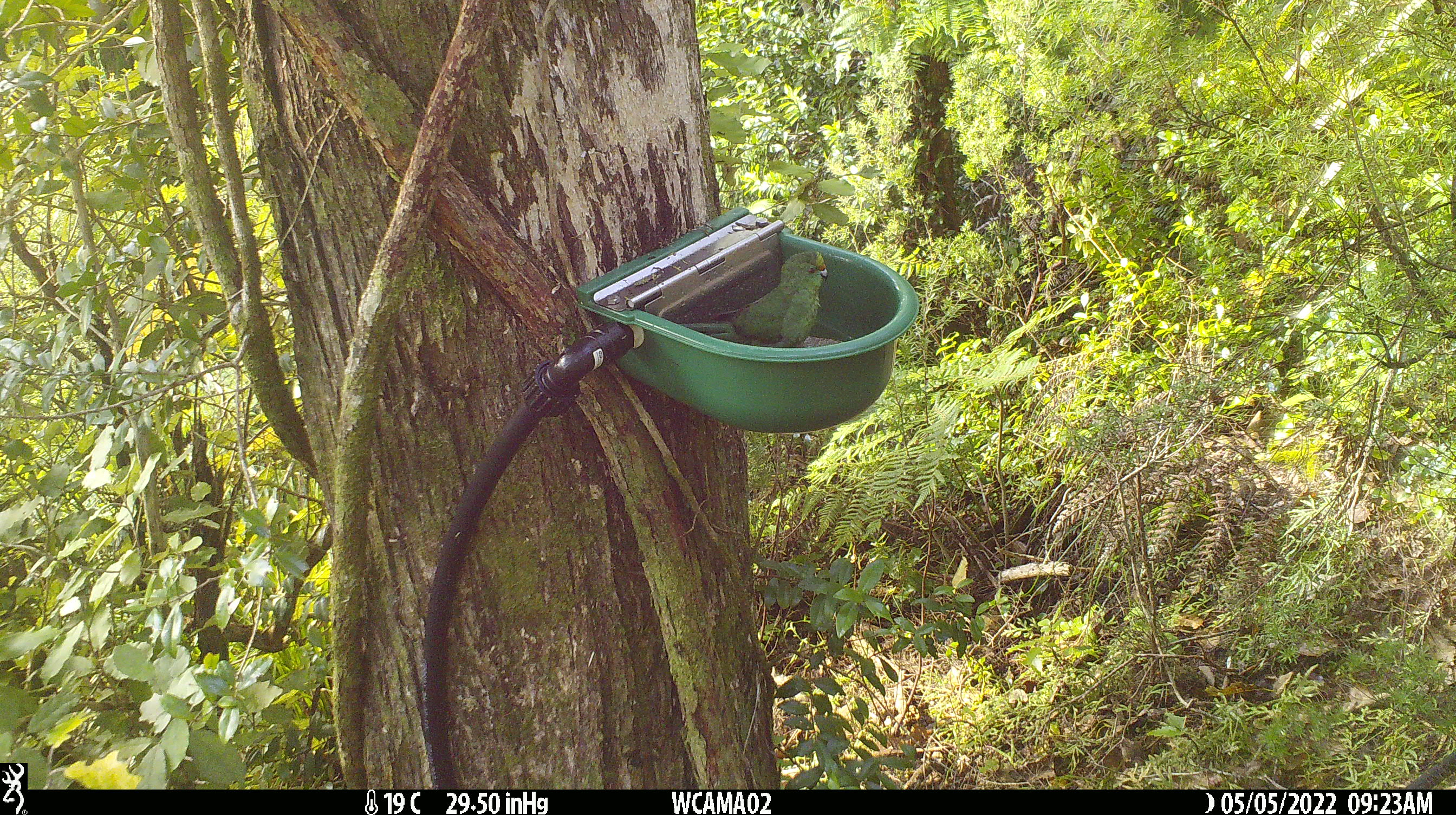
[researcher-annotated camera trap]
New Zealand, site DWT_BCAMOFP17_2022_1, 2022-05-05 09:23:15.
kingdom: Animalia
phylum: Chordata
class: Aves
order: Psittaciformes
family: Psittaculidae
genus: Cyanoramphus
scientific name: Cyanoramphus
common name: parakeet